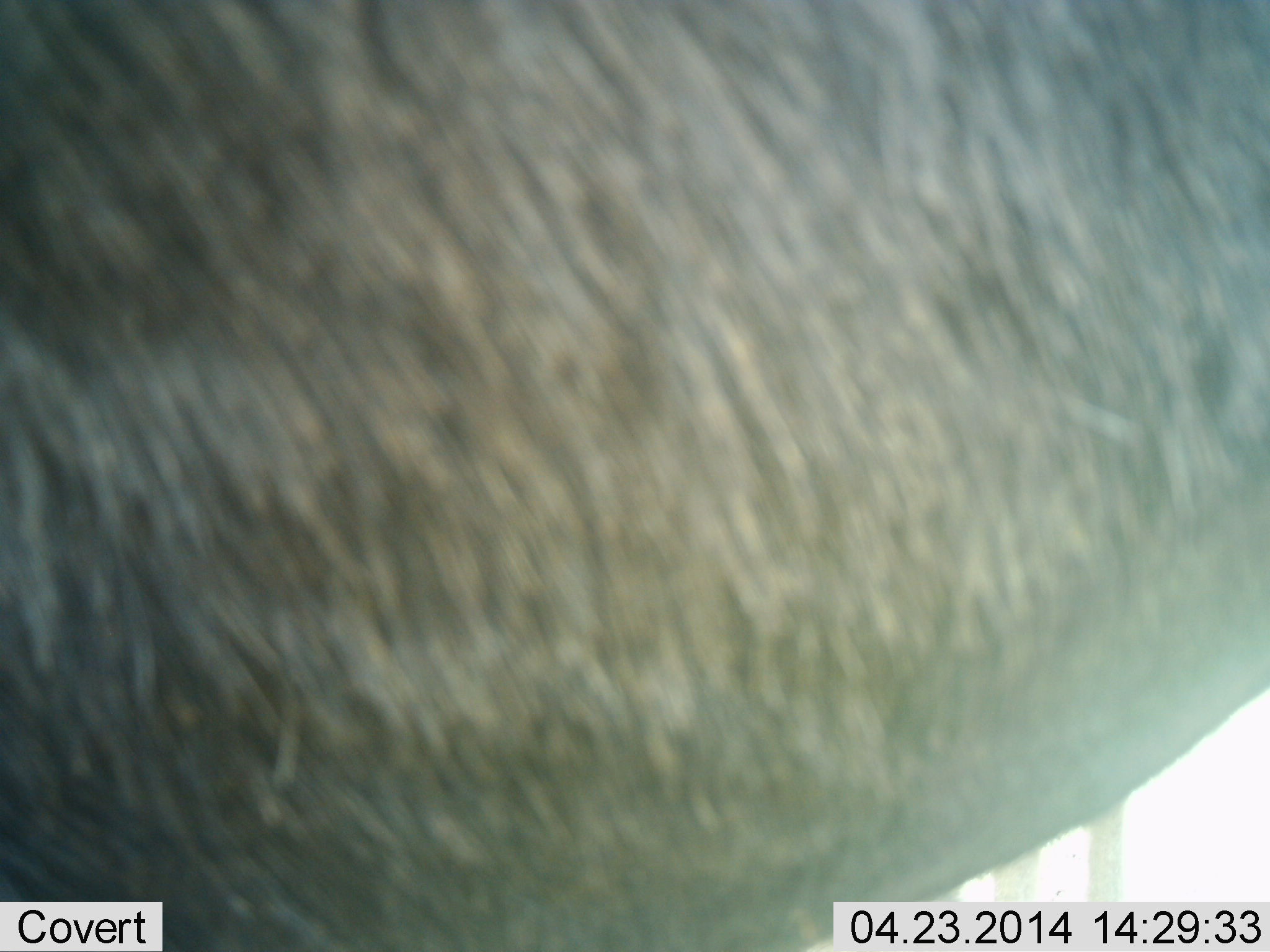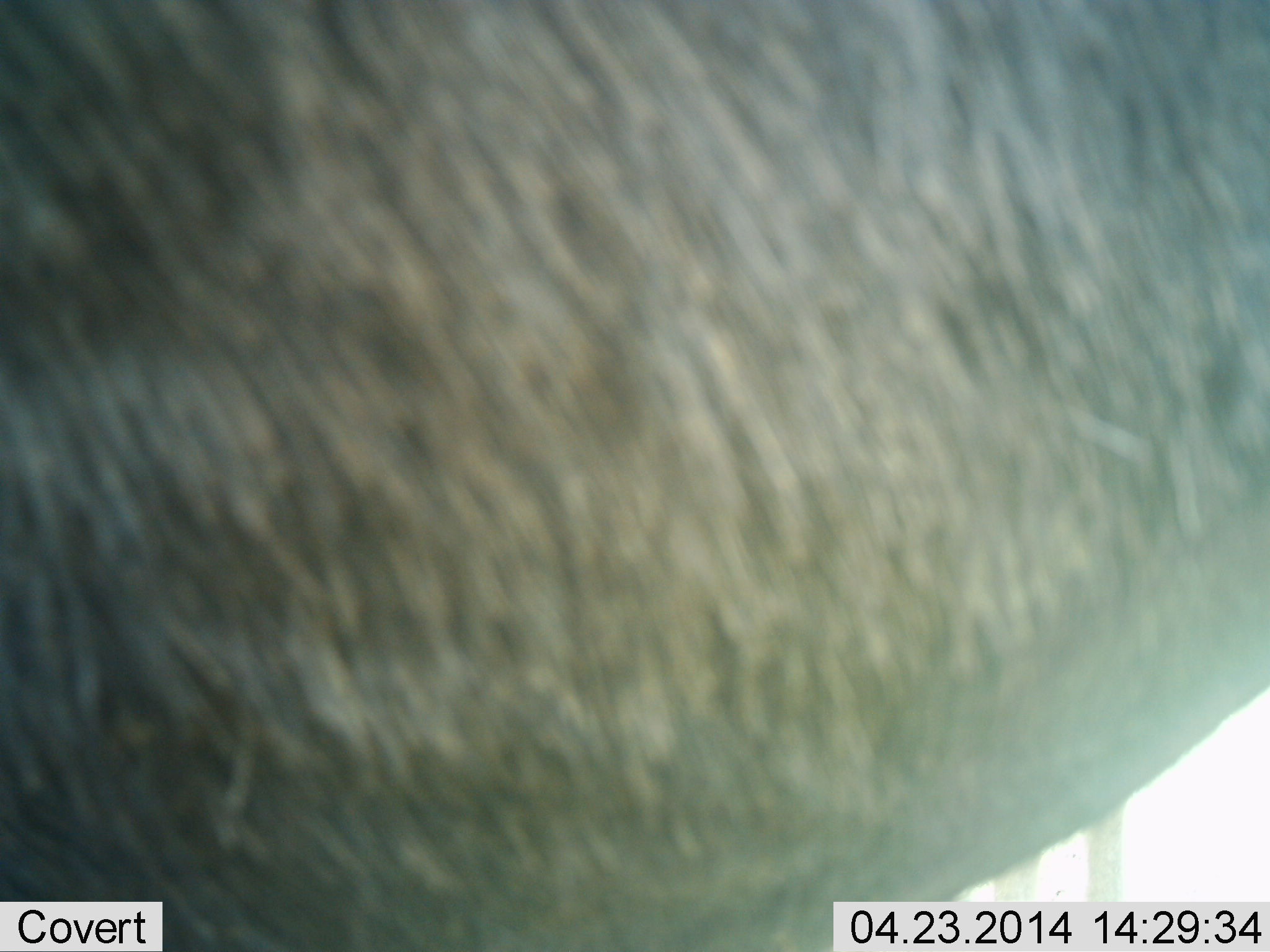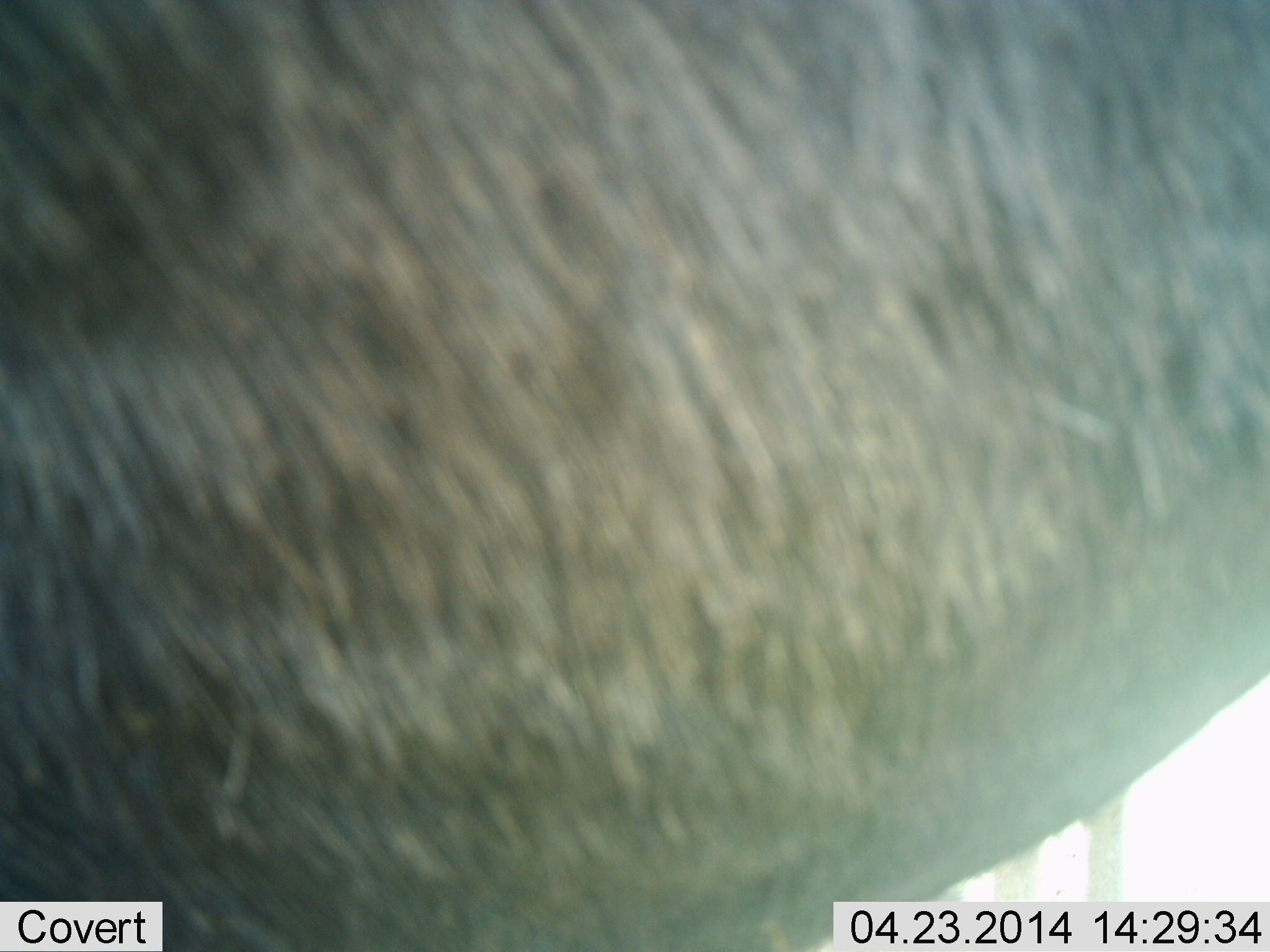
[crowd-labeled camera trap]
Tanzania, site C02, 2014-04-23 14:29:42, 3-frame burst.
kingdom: Animalia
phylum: Chordata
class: Mammalia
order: Artiodactyla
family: Bovidae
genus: Connochaetes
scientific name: Connochaetes taurinus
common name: blue wildebeest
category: wildebeest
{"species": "wildebeest (blue wildebeest) (Connochaetes taurinus)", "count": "1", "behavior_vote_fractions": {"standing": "100%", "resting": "0%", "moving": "0%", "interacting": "0%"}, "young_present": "0%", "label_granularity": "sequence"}